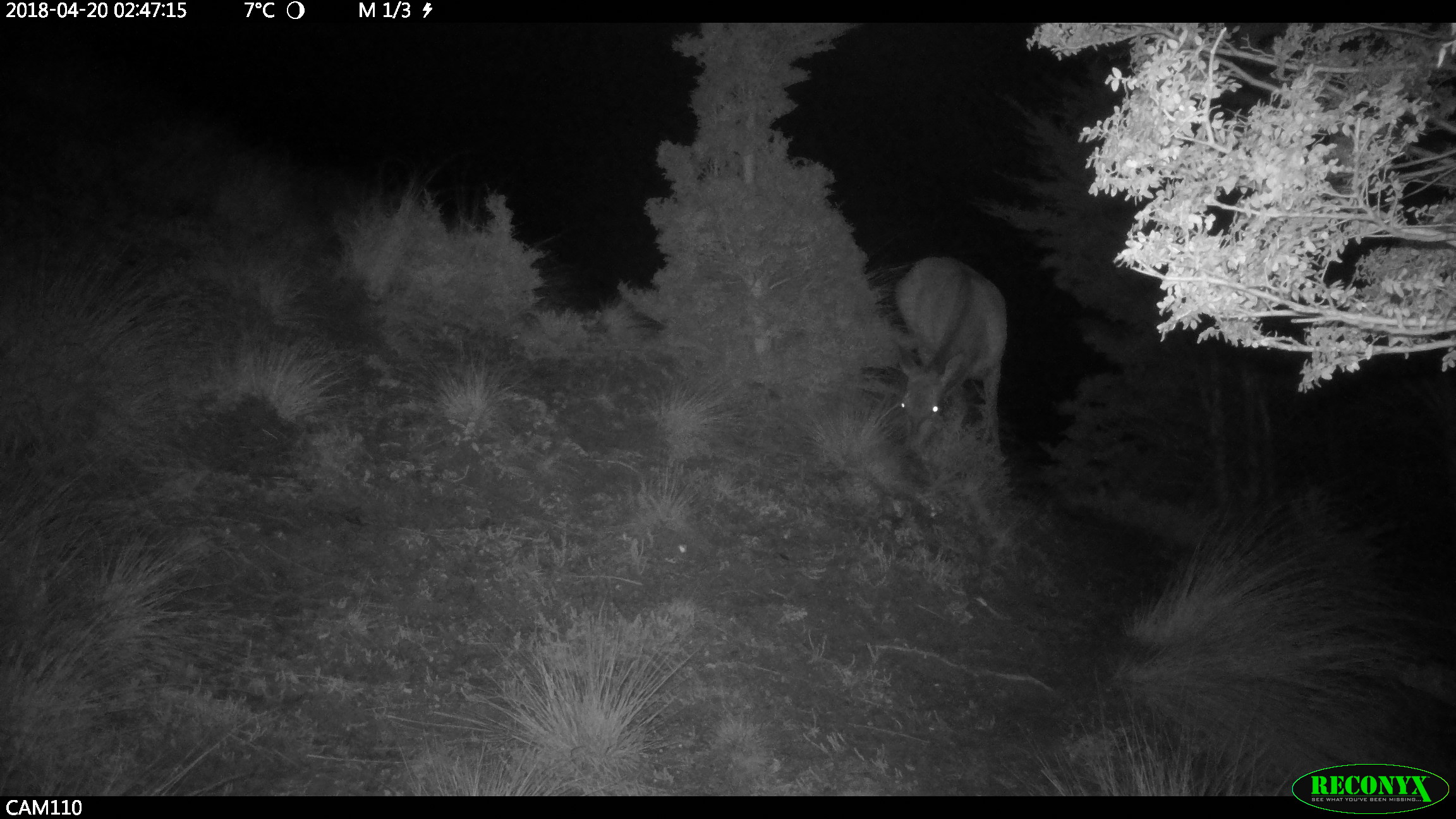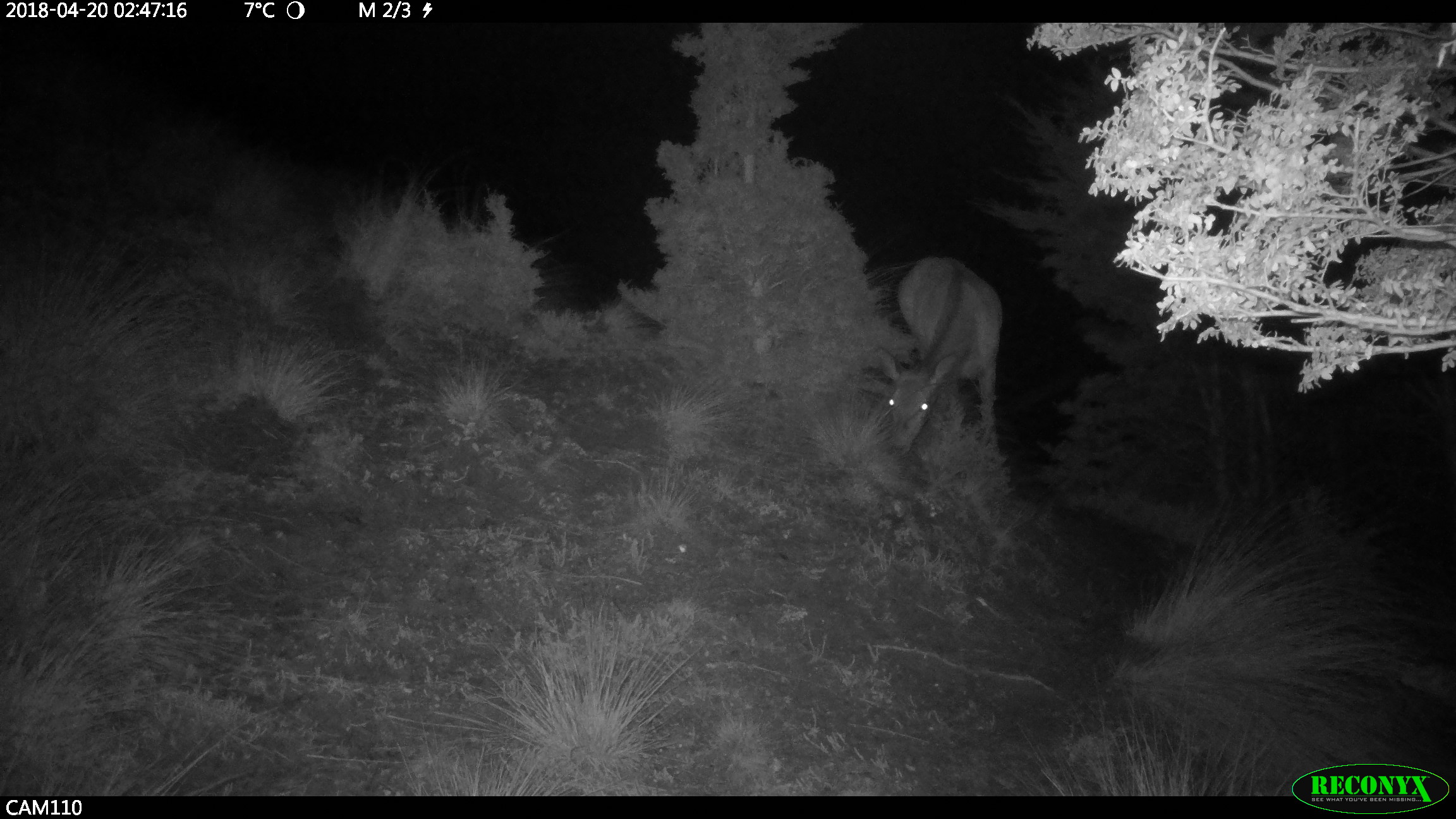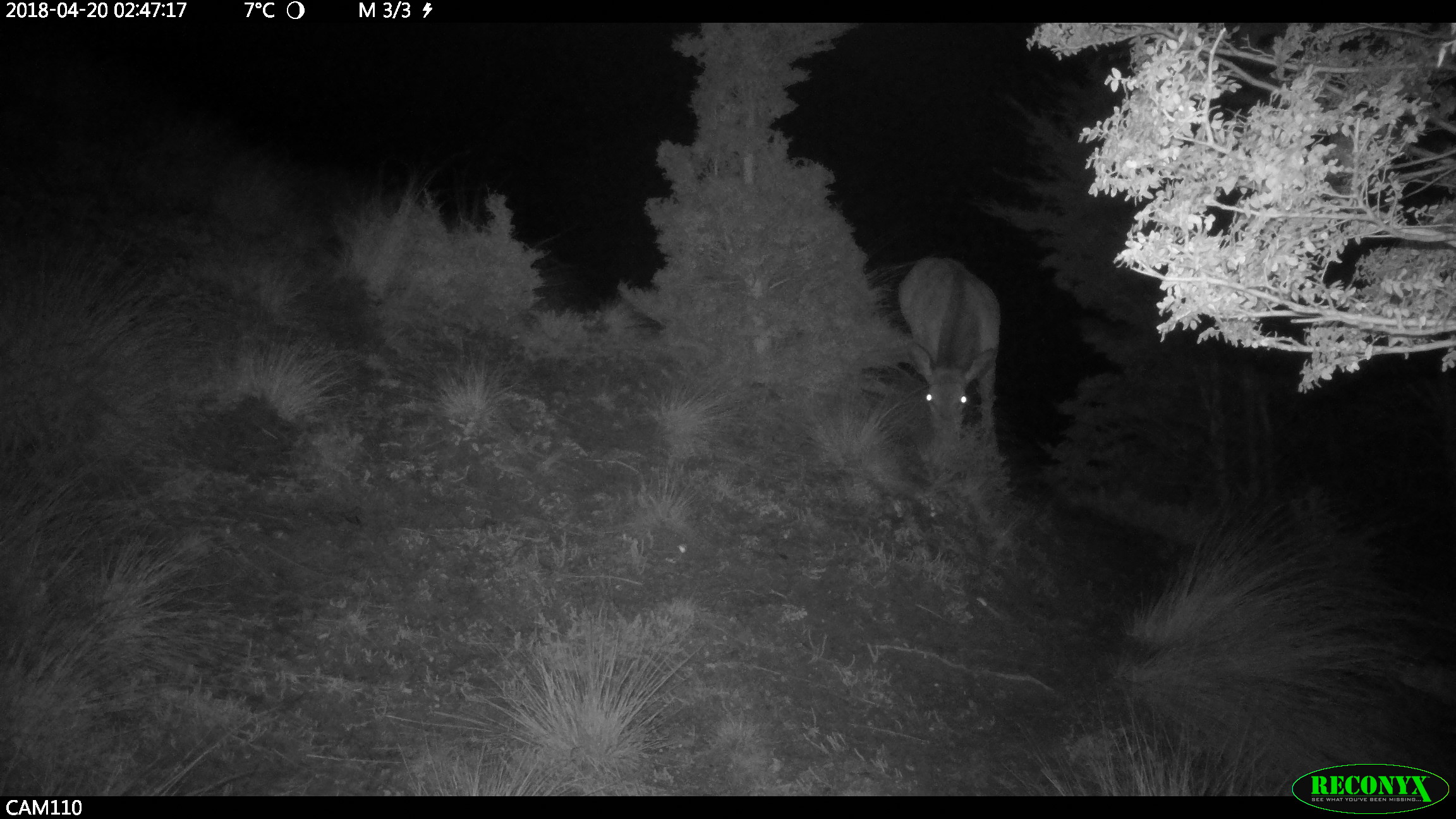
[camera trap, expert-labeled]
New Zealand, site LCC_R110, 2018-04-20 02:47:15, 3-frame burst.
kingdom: Animalia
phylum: Chordata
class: Mammalia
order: Artiodactyla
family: Cervidae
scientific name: Cervidae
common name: deer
Deer (Cervidae).